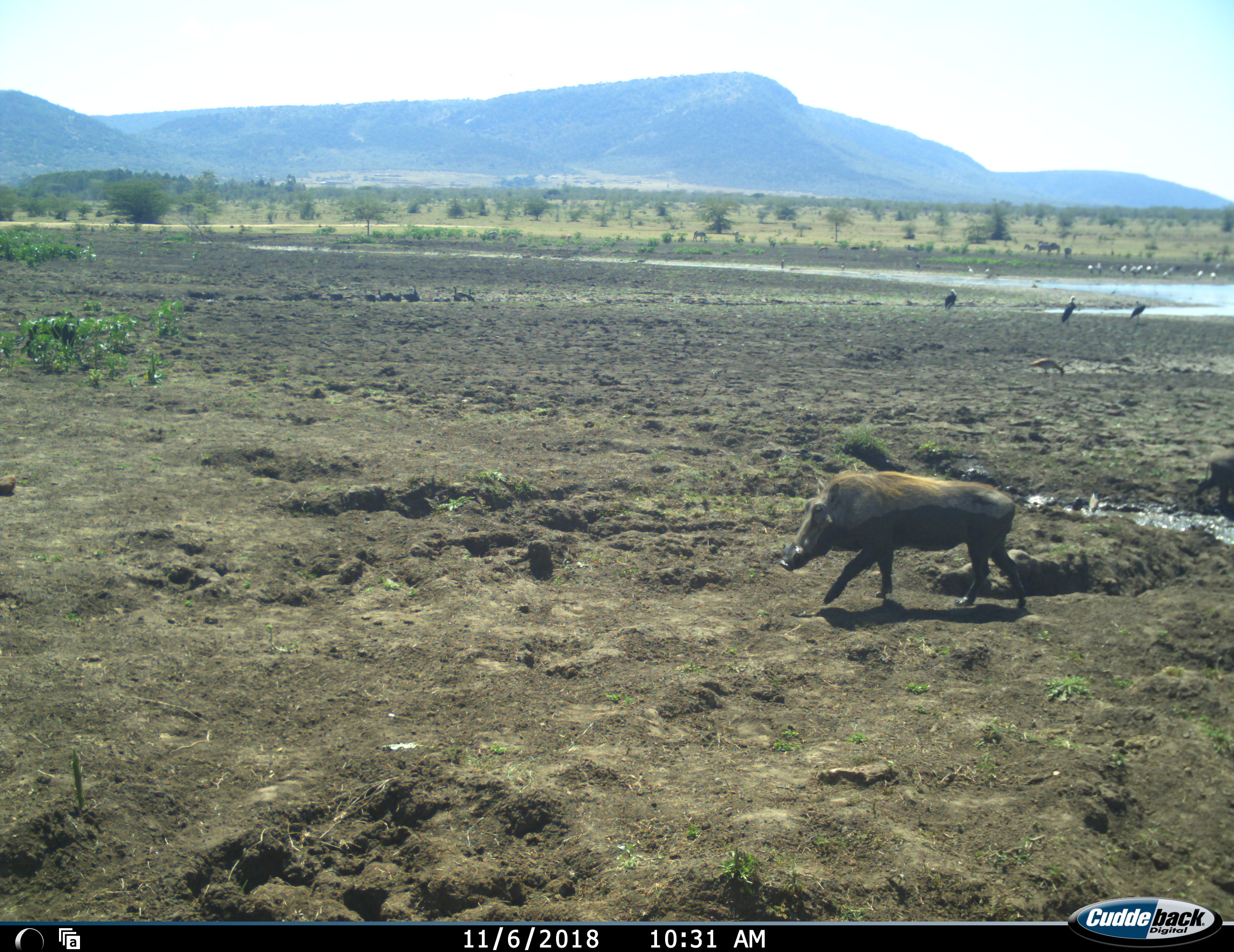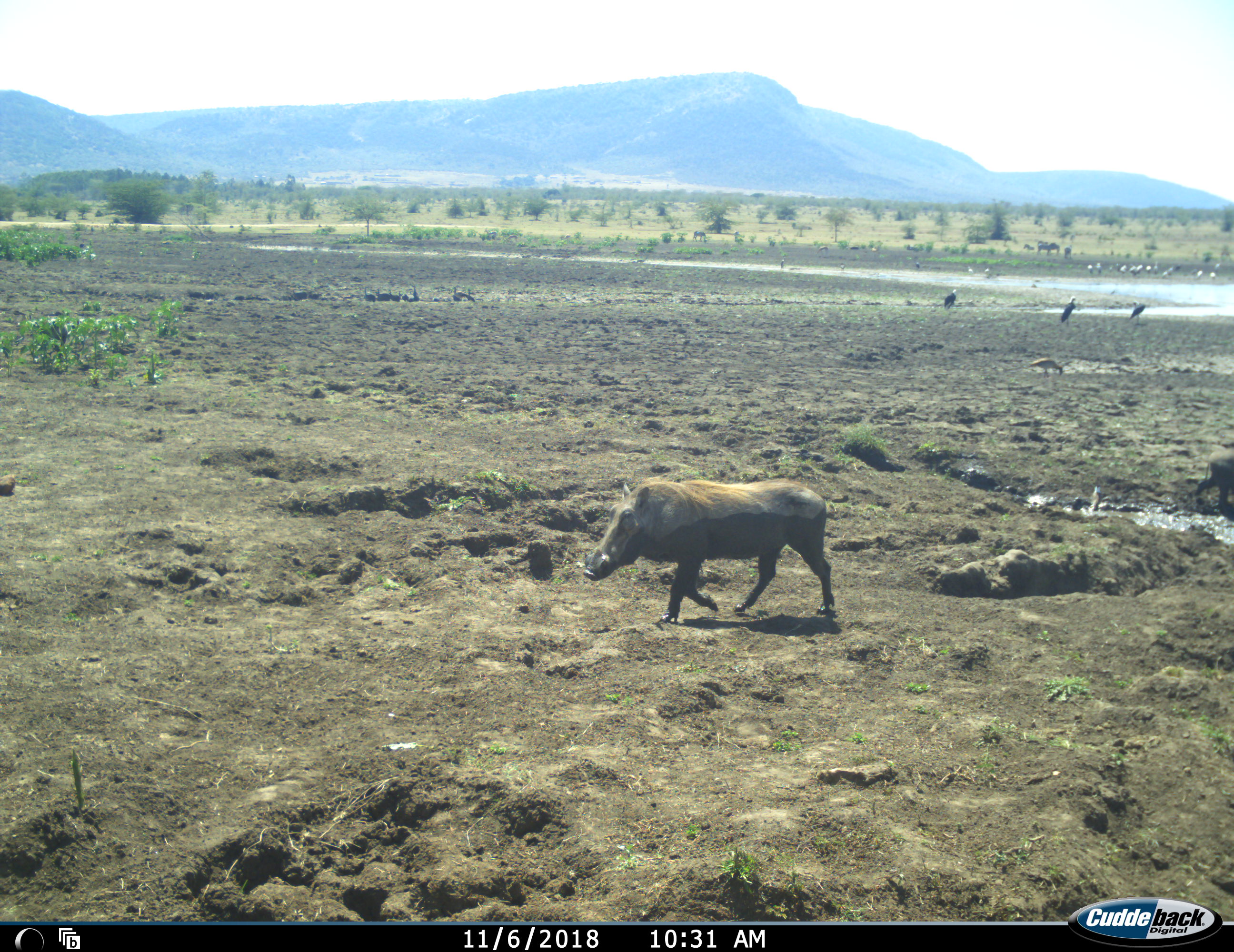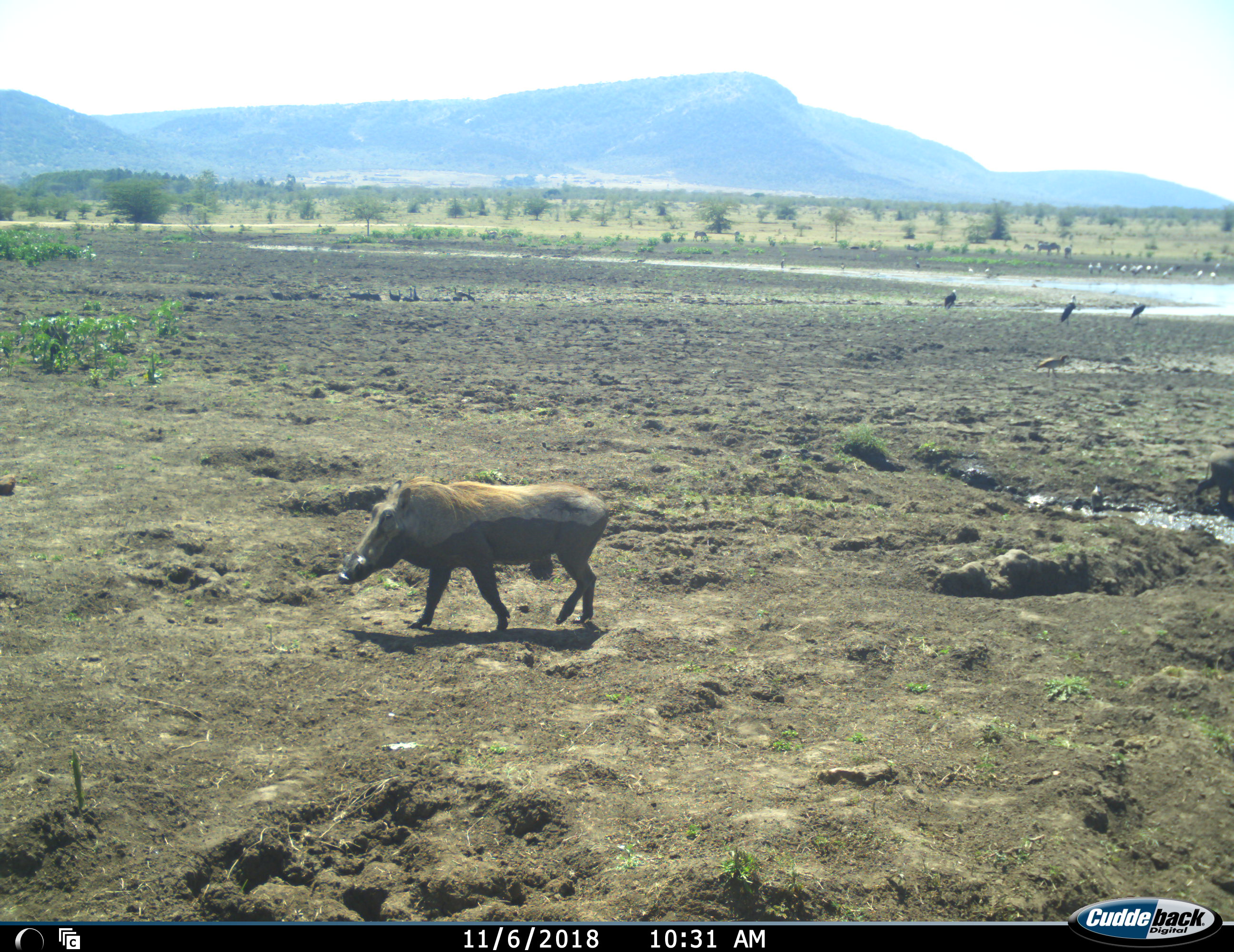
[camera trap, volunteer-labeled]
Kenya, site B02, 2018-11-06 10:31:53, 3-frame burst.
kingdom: Animalia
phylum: Chordata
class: Aves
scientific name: Aves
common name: bird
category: birdother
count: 11-50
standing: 67%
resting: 17%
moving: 67%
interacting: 17%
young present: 17%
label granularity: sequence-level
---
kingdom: Animalia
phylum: Chordata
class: Mammalia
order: Artiodactyla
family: Suidae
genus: Phacochoerus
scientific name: Phacochoerus africanus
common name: warthog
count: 2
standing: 10%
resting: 0%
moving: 100%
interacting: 0%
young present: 10%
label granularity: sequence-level